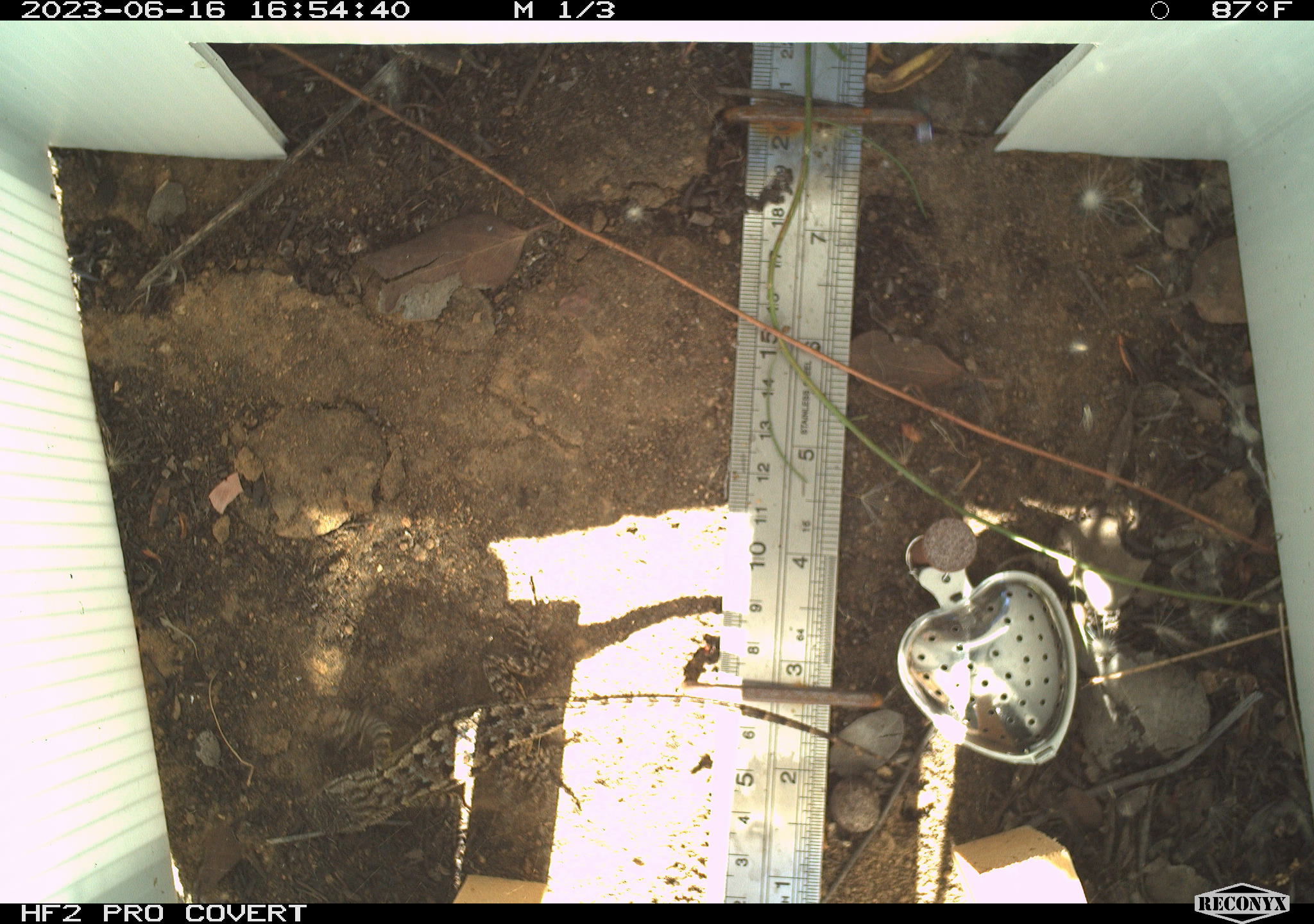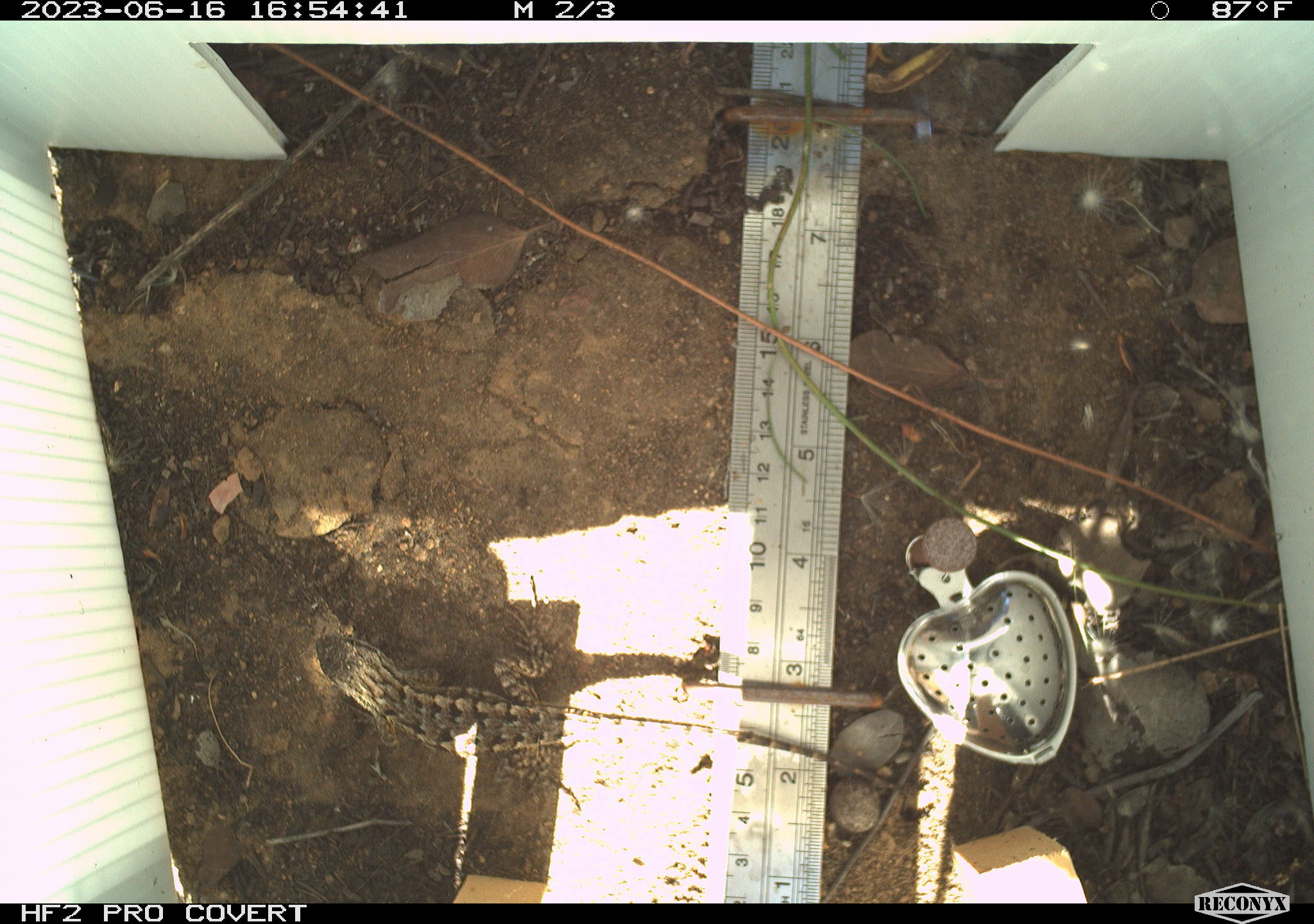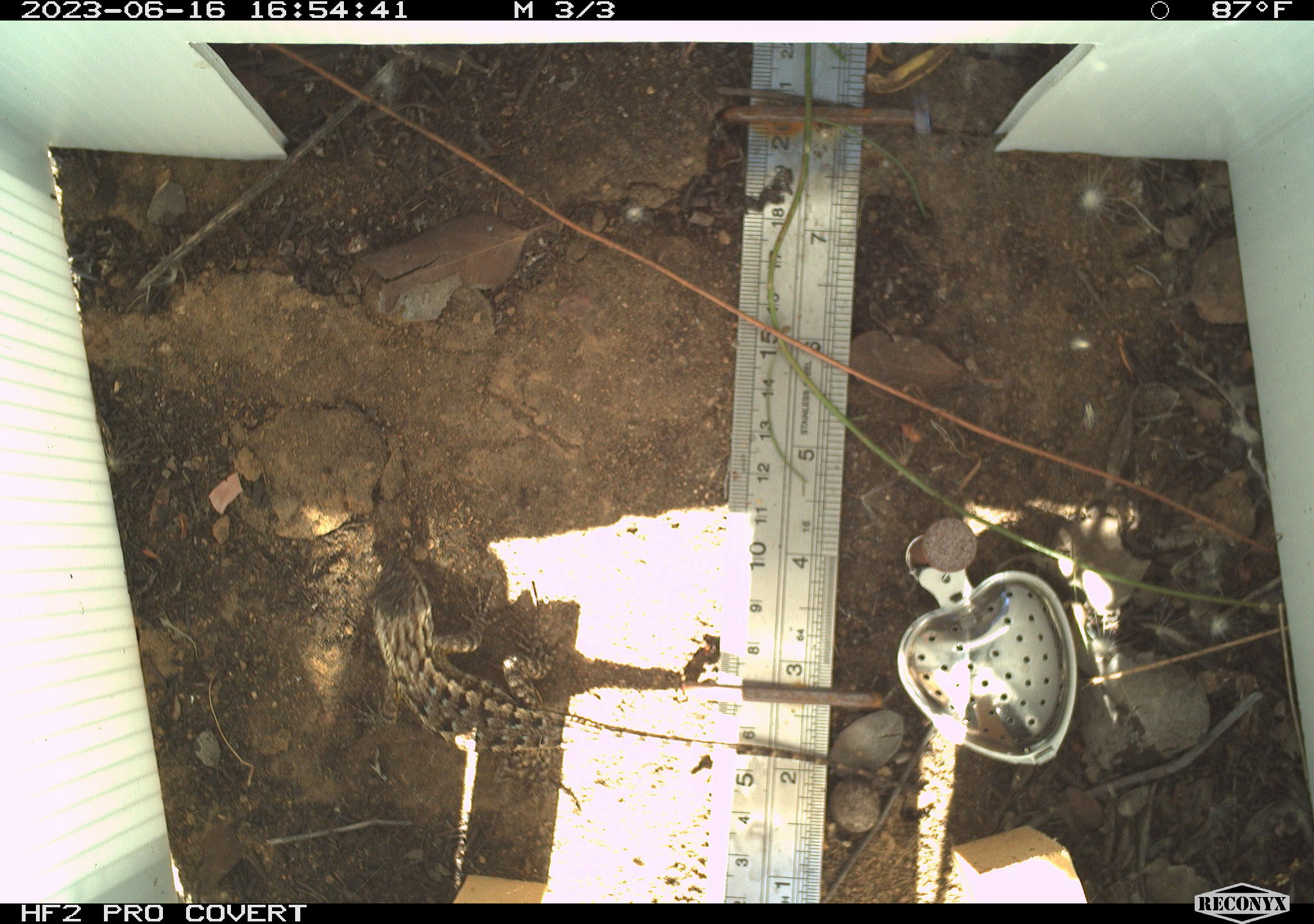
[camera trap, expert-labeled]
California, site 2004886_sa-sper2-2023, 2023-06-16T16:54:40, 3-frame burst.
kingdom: Animalia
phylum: Chordata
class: Reptilia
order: Squamata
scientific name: Squamata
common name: lizards and snakes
Lizards and snakes (Squamata).